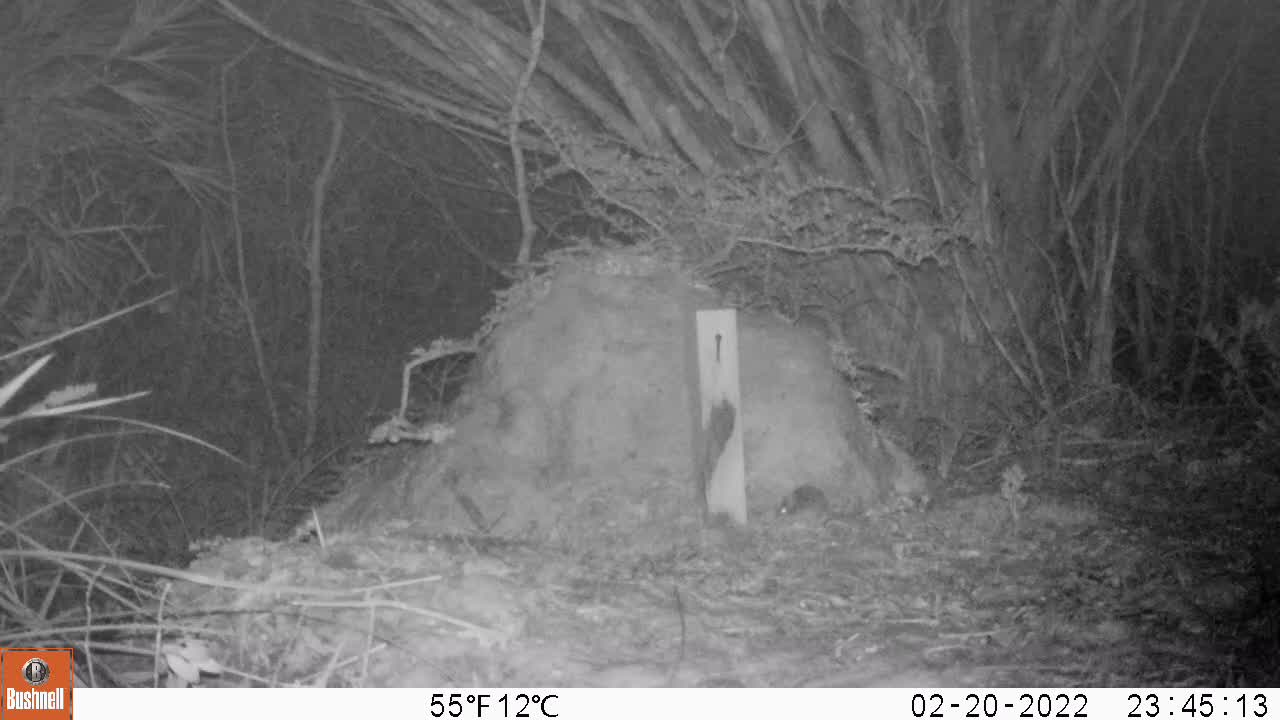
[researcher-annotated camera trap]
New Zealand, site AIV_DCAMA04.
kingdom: Animalia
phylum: Chordata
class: Mammalia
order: Rodentia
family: Muridae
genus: Mus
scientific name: Mus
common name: mouse